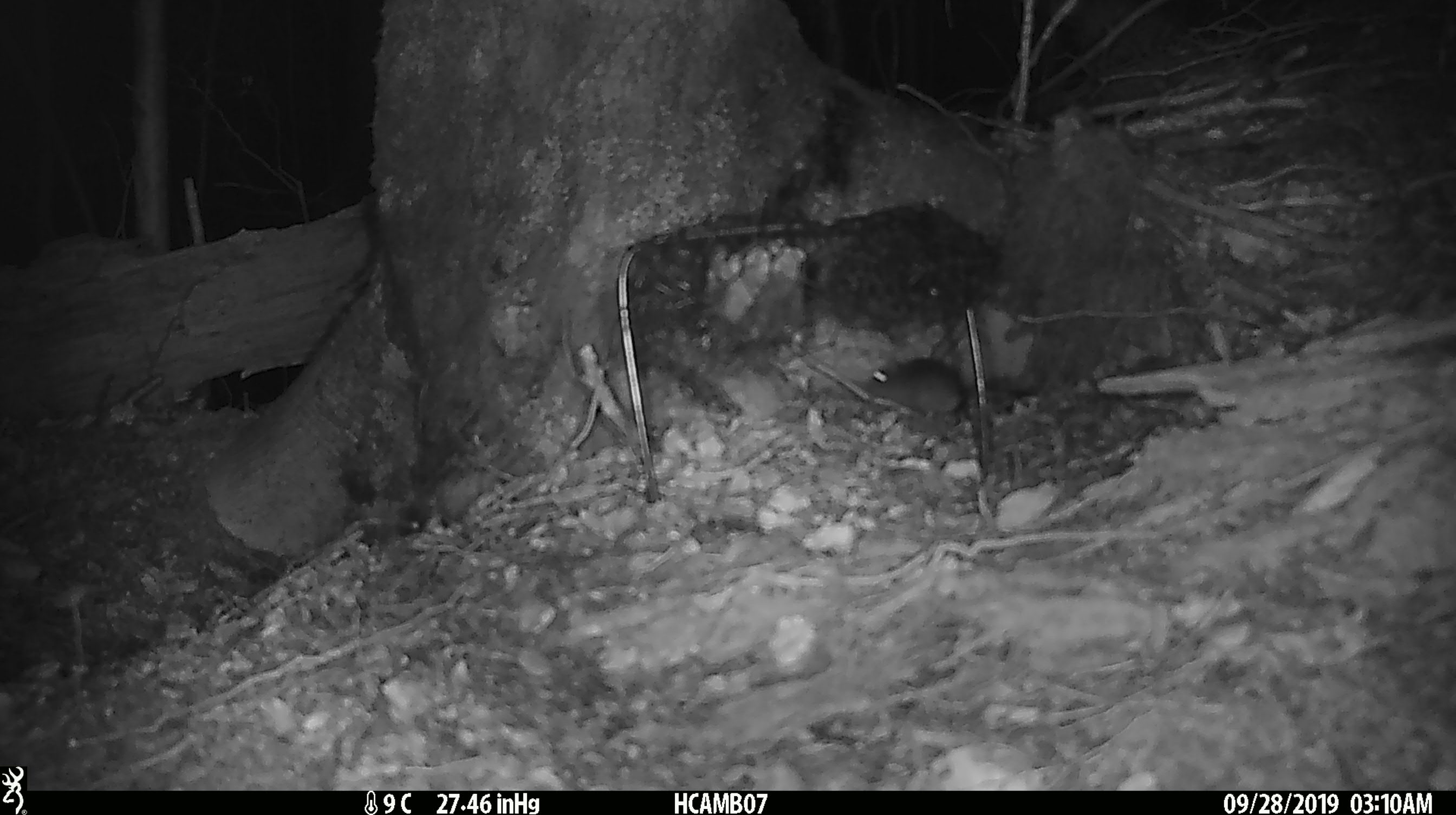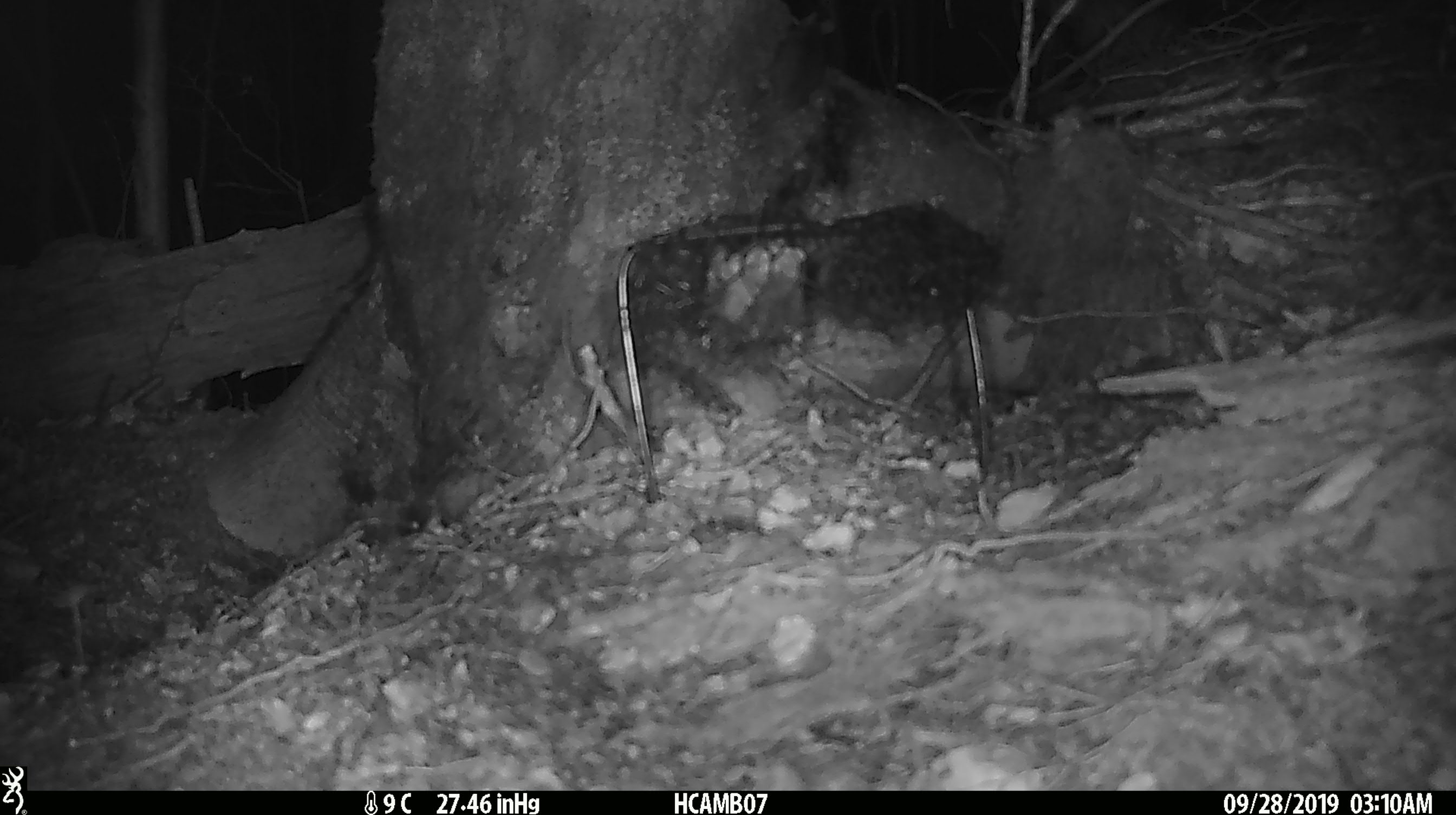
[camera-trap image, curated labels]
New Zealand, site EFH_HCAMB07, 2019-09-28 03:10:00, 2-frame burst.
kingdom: Animalia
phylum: Chordata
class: Mammalia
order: Rodentia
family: Muridae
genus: Mus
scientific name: Mus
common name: mouse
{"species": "mouse (Mus)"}